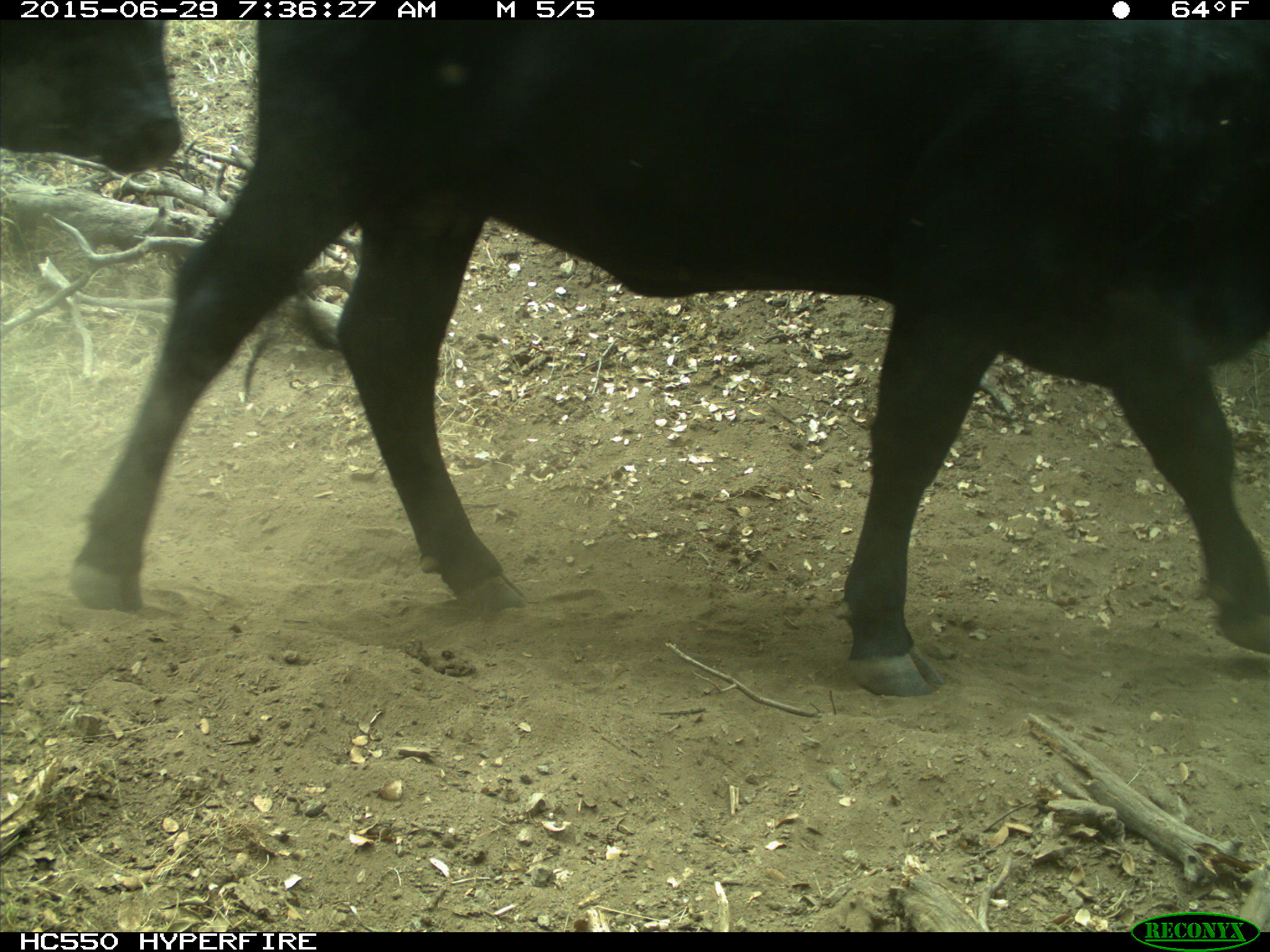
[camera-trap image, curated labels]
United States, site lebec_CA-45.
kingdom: Animalia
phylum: Chordata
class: Mammalia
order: Artiodactyla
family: Bovidae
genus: Bos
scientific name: Bos taurus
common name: domestic cow